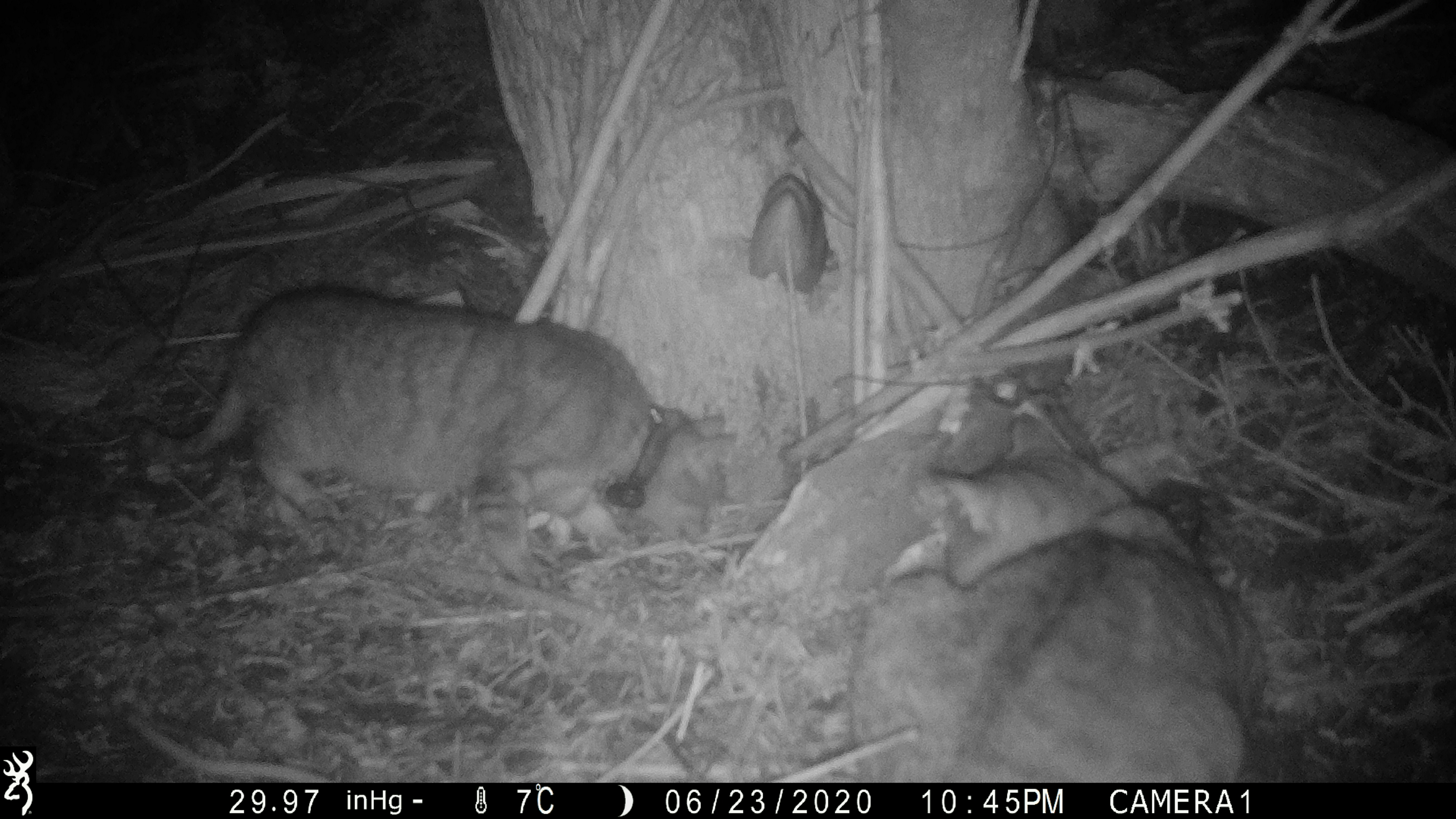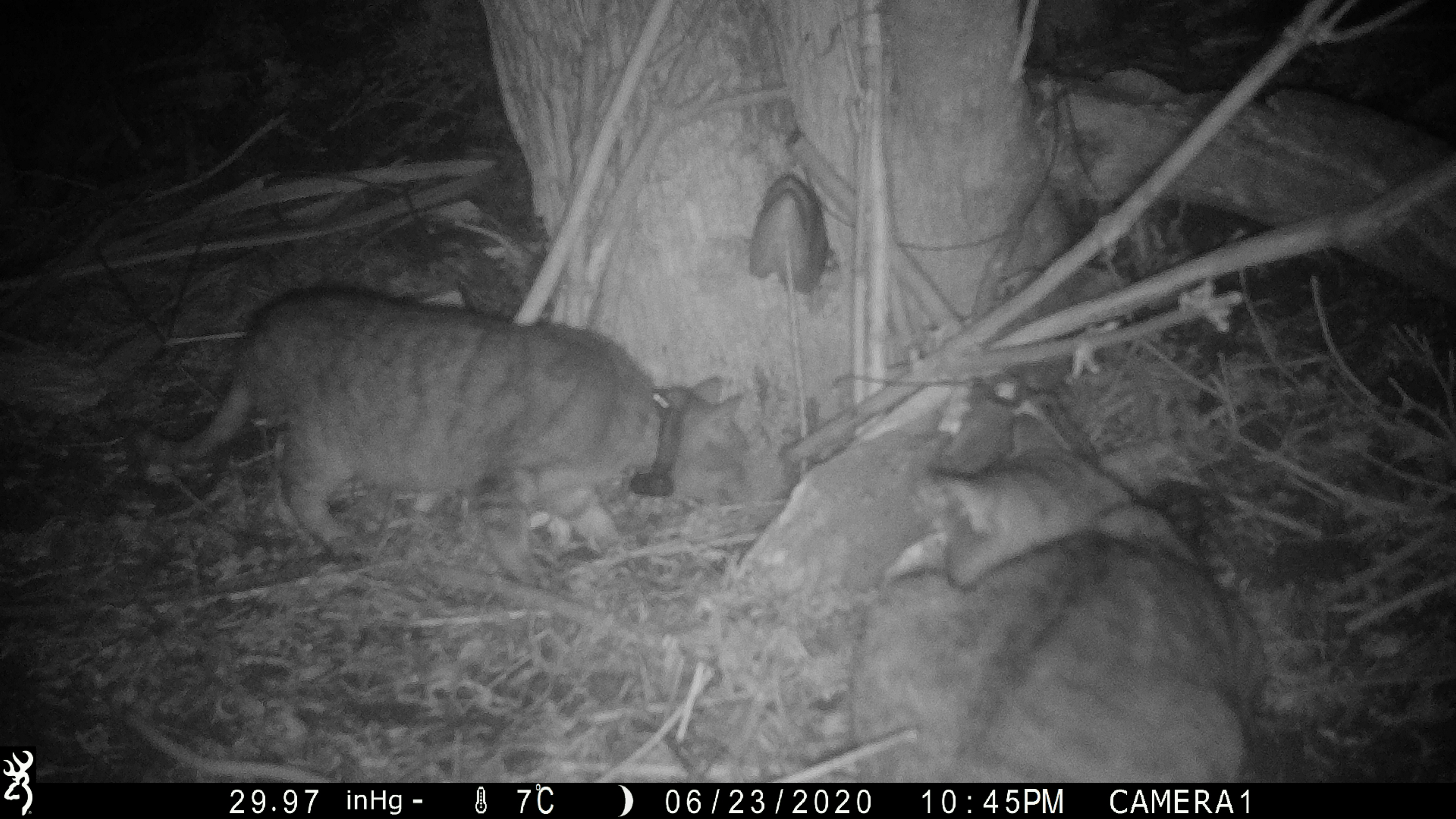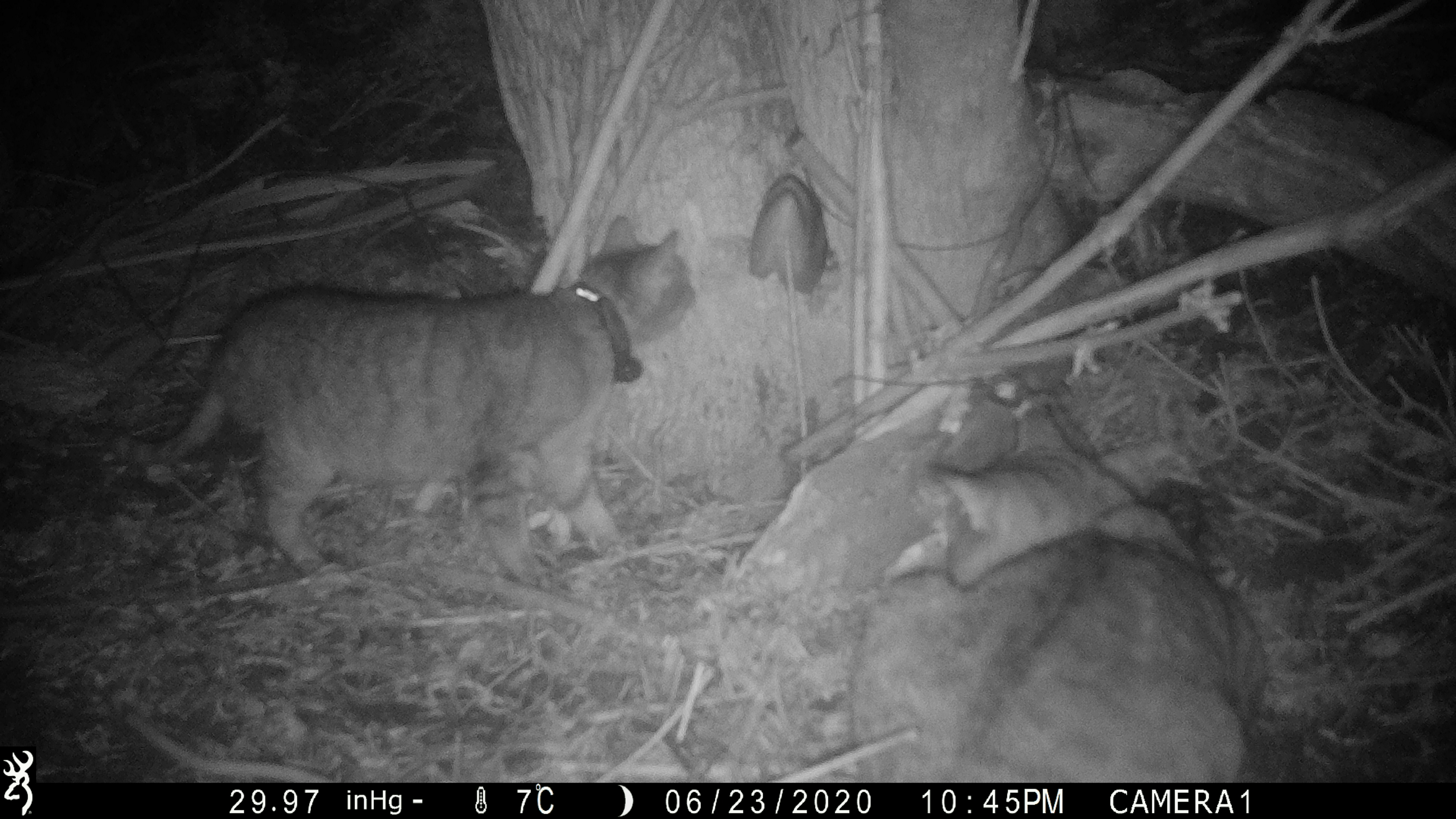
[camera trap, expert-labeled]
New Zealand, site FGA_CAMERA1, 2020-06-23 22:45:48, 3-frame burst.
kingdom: Animalia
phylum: Chordata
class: Mammalia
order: Carnivora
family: Felidae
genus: Felis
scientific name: Felis catus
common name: domestic cat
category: cat